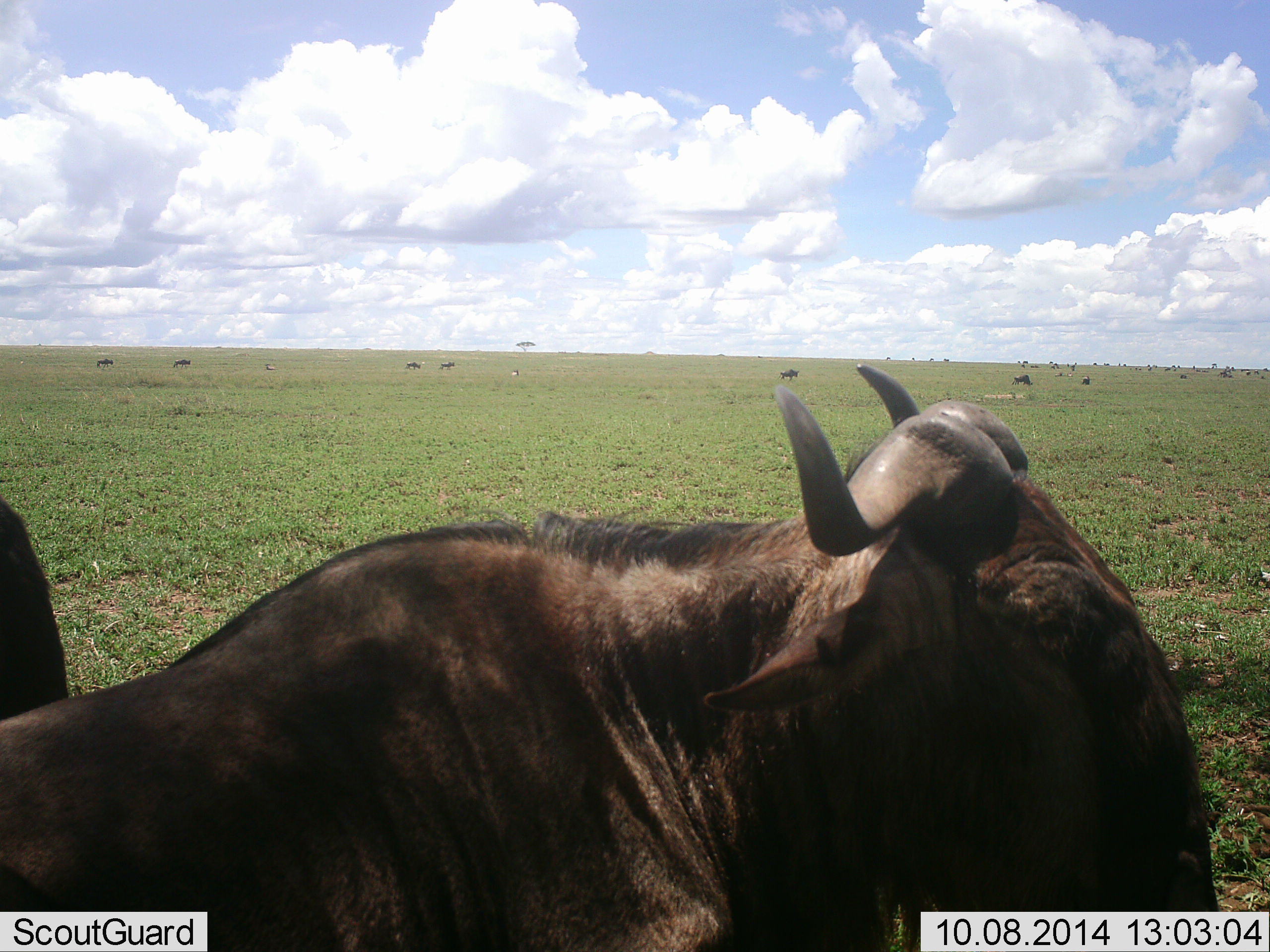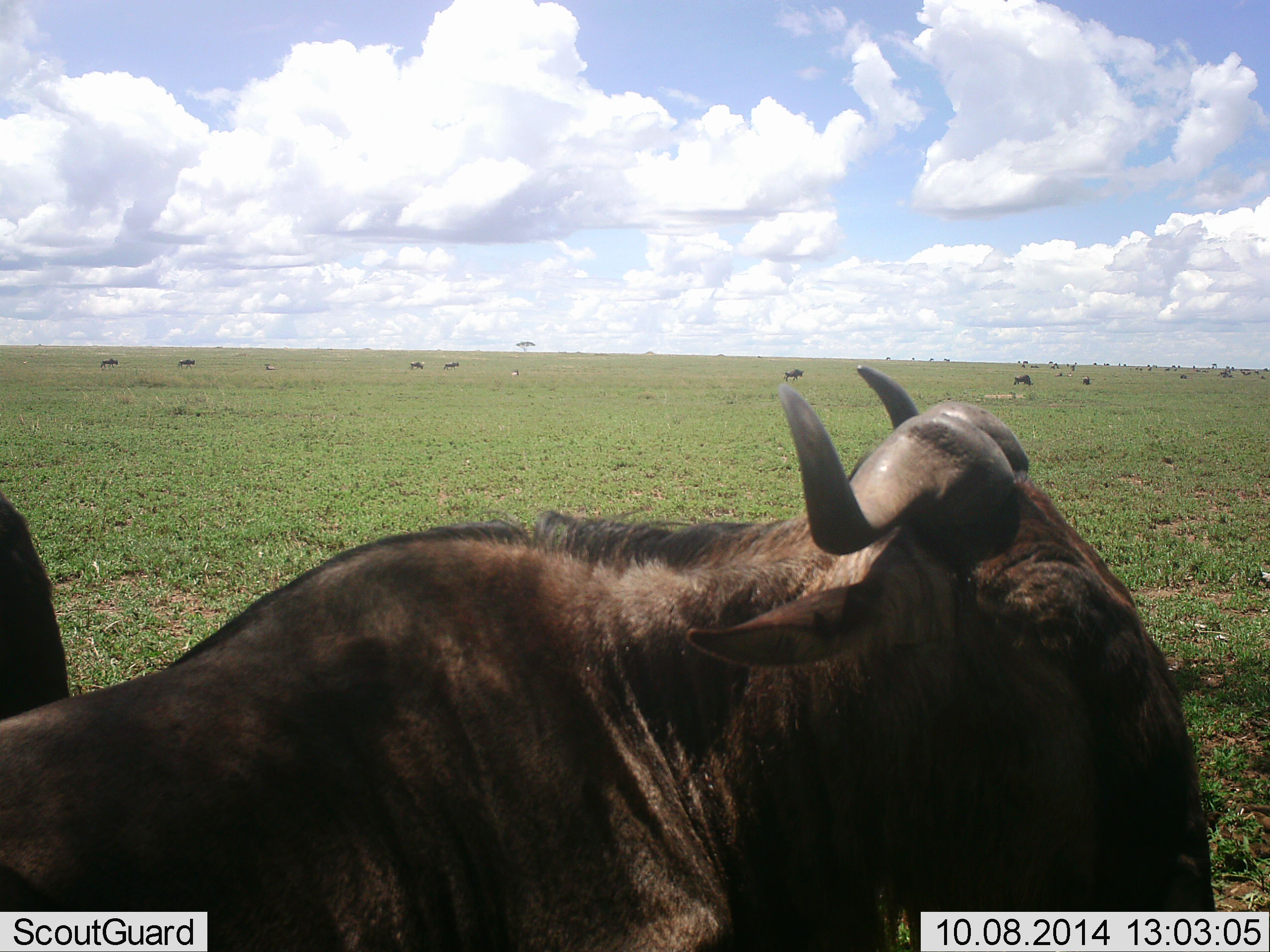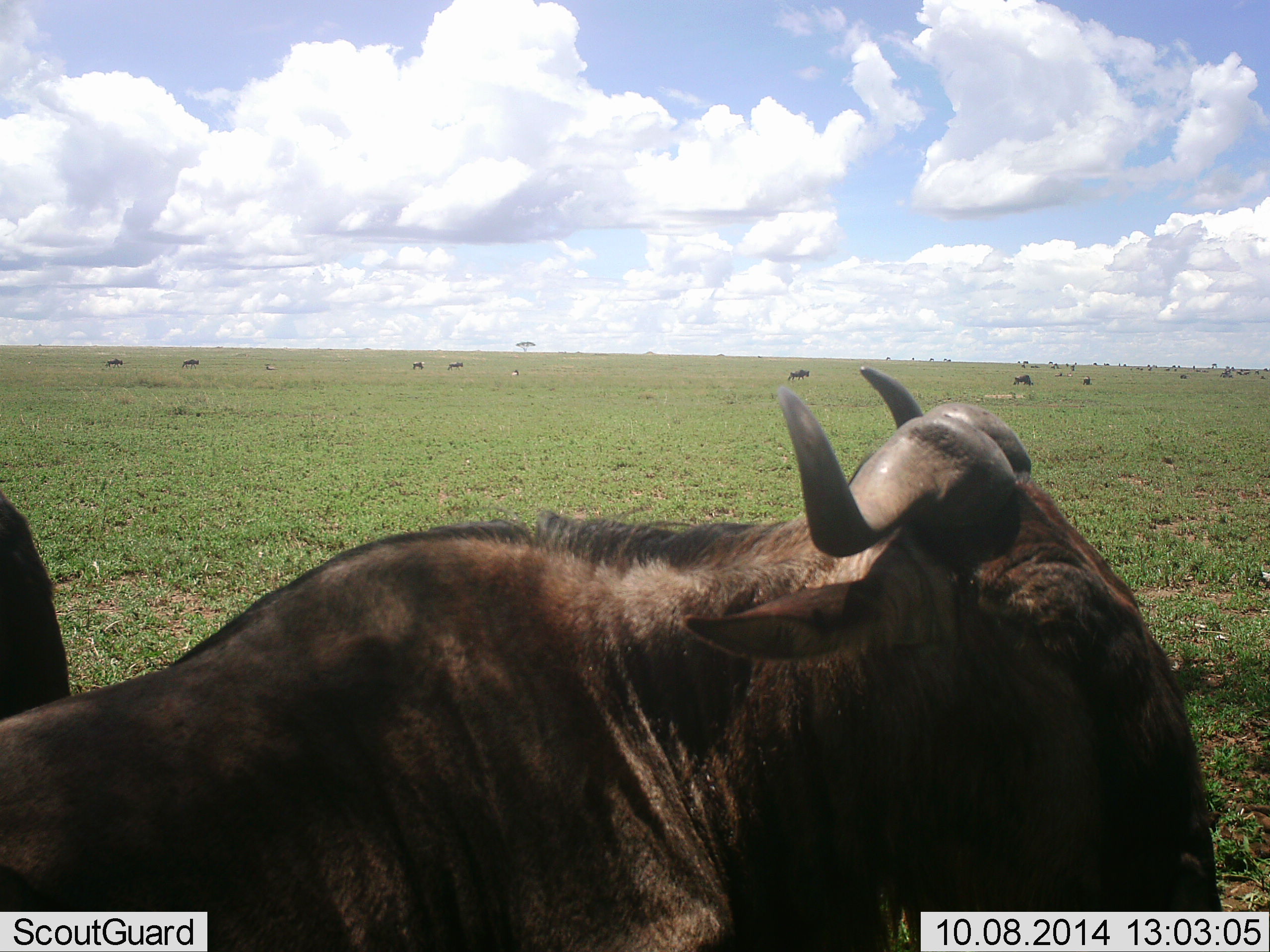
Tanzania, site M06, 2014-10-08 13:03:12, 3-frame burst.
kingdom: Animalia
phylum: Chordata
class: Mammalia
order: Artiodactyla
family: Bovidae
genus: Connochaetes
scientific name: Connochaetes taurinus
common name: blue wildebeest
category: wildebeest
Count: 11-50.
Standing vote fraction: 90%.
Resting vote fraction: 30%.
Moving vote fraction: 70%.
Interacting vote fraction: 0%.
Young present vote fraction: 0%.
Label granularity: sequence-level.